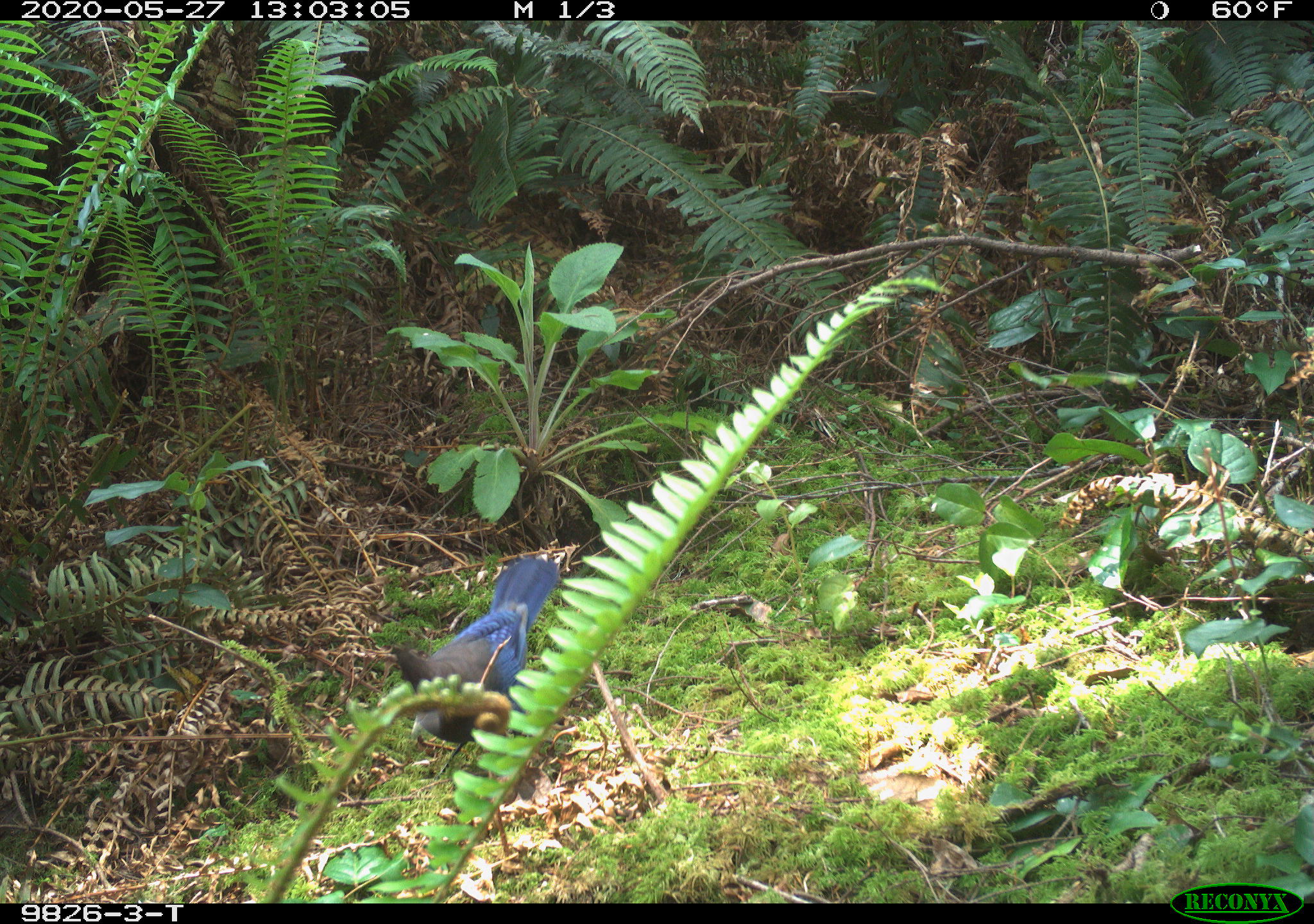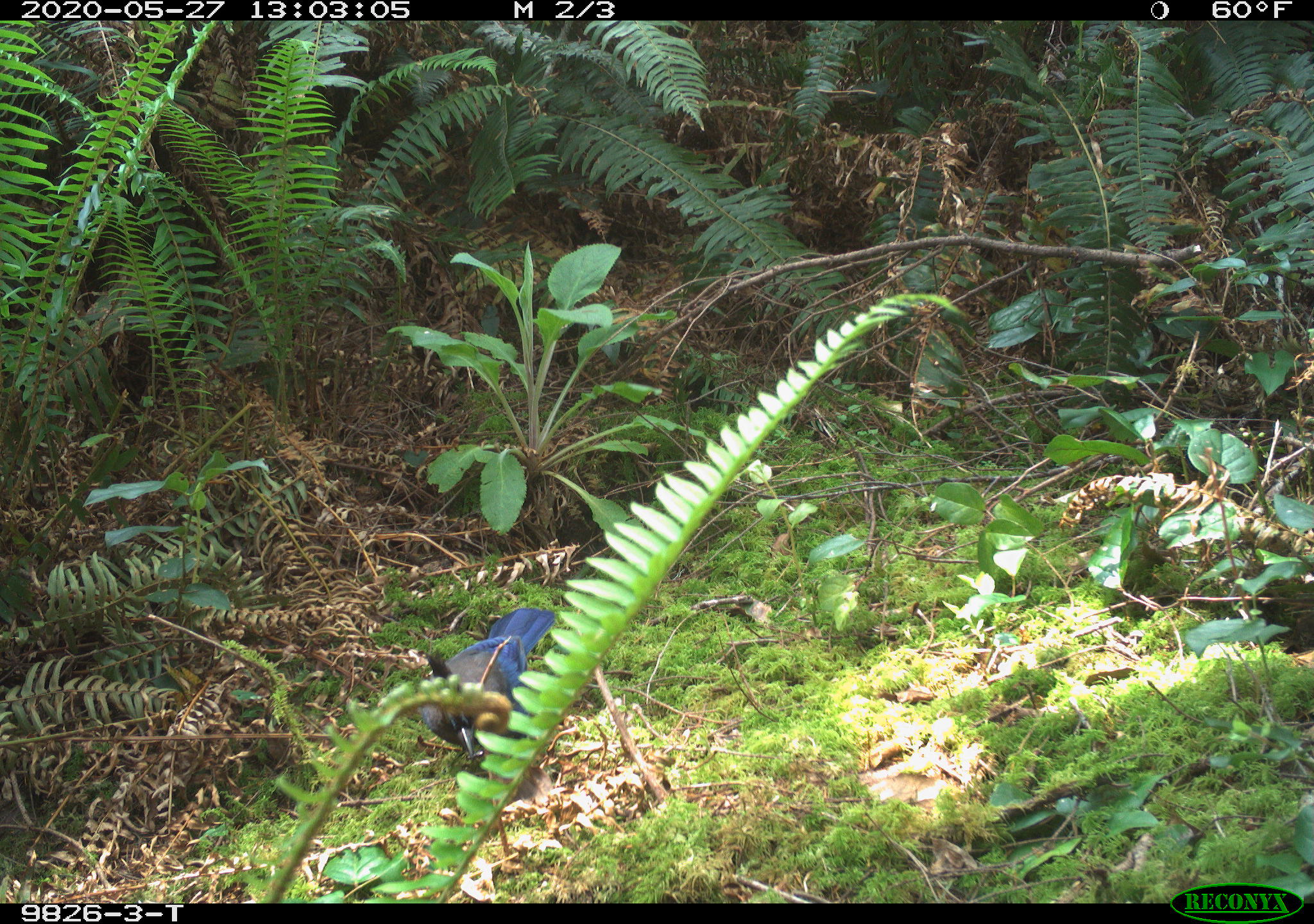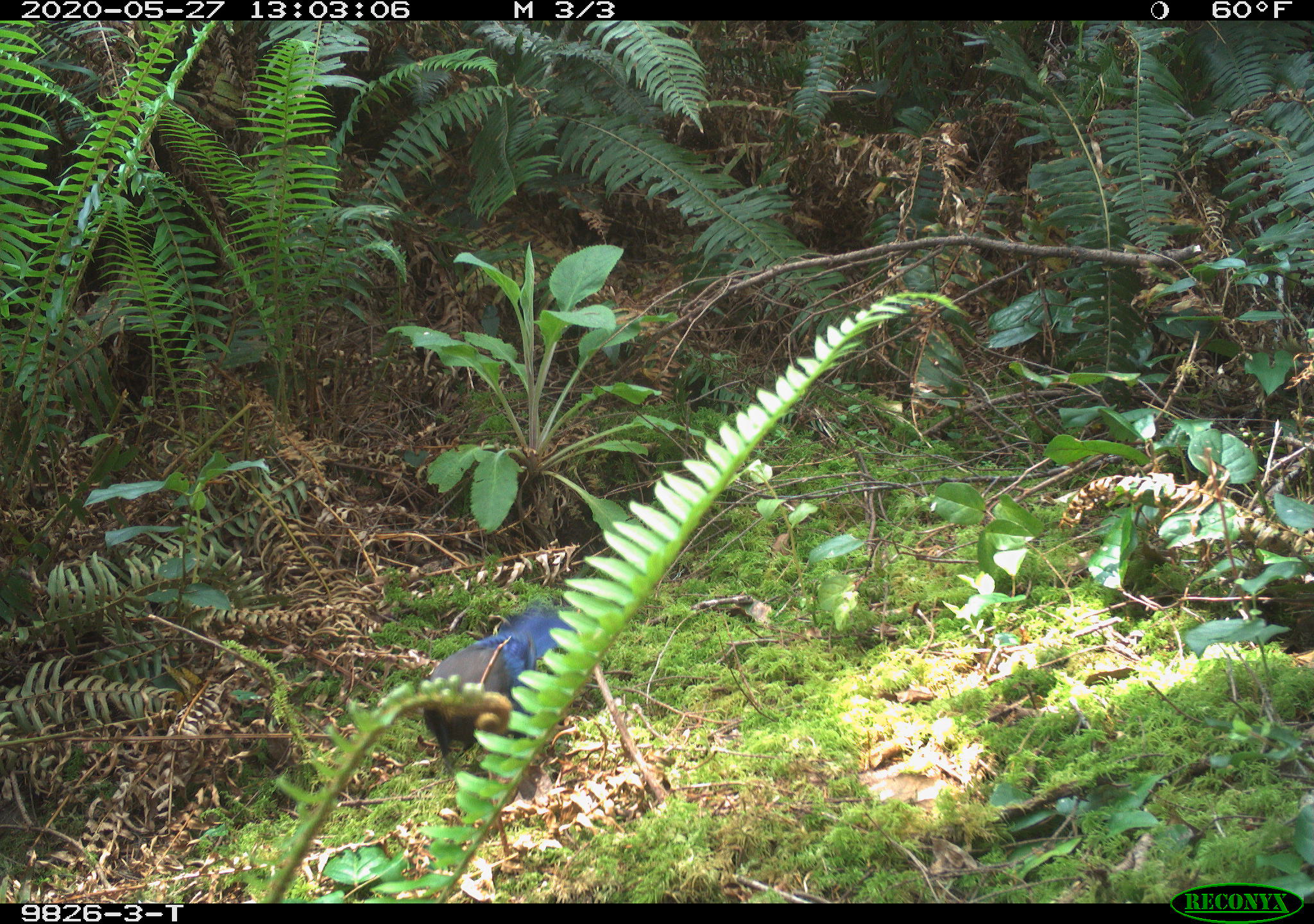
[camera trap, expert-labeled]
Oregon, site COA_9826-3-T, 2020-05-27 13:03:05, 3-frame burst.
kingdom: Animalia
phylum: Chordata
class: Aves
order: Passeriformes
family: Corvidae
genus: Cyanocitta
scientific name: Cyanocitta stelleri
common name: steller's jay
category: stellers jay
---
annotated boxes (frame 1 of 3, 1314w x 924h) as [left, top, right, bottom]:
stellers jay: [390, 552, 560, 782]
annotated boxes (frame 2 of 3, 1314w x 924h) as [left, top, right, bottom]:
stellers jay: [417, 607, 559, 774]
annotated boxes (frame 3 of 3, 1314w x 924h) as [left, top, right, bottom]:
stellers jay: [412, 604, 559, 770]